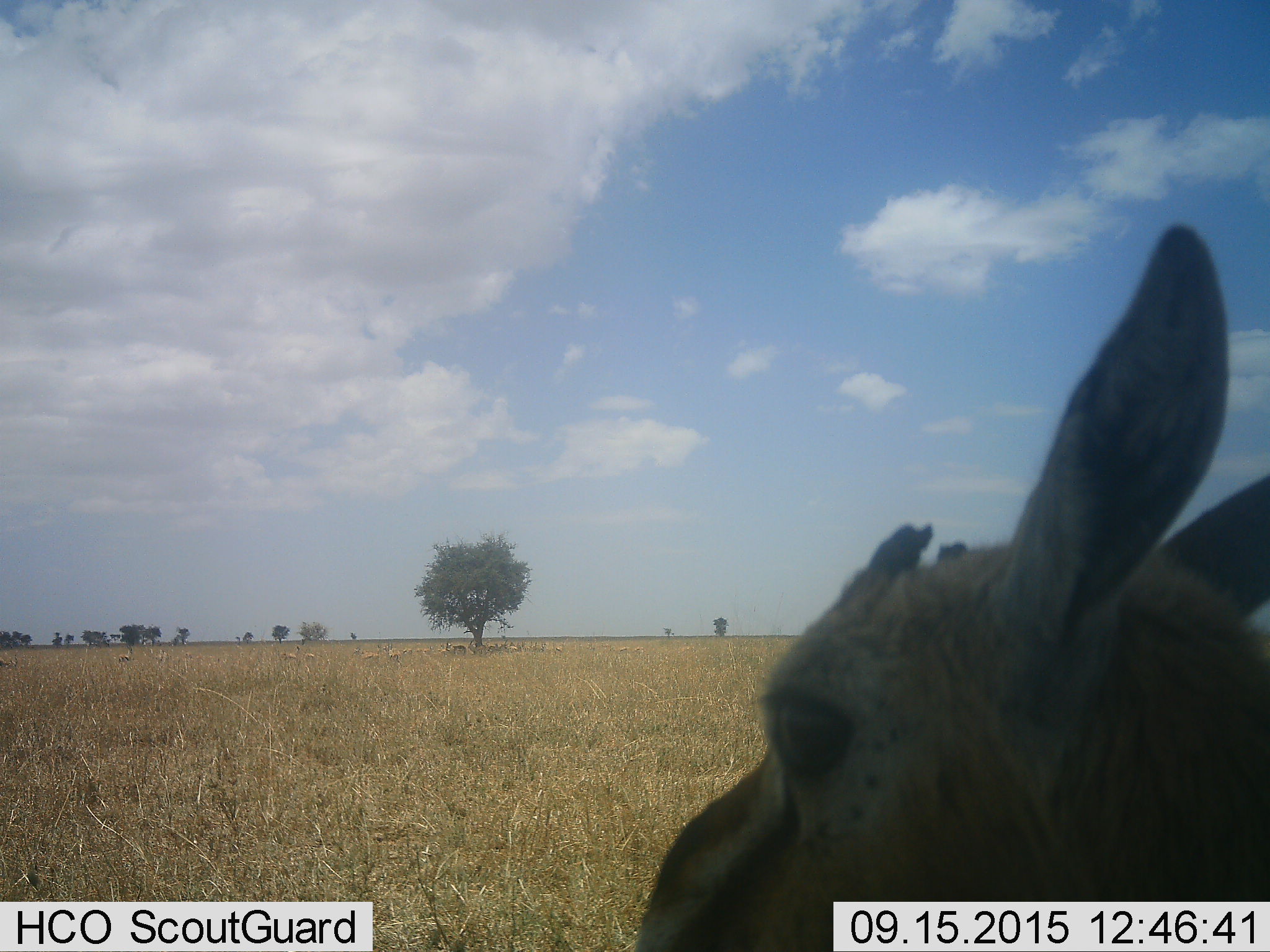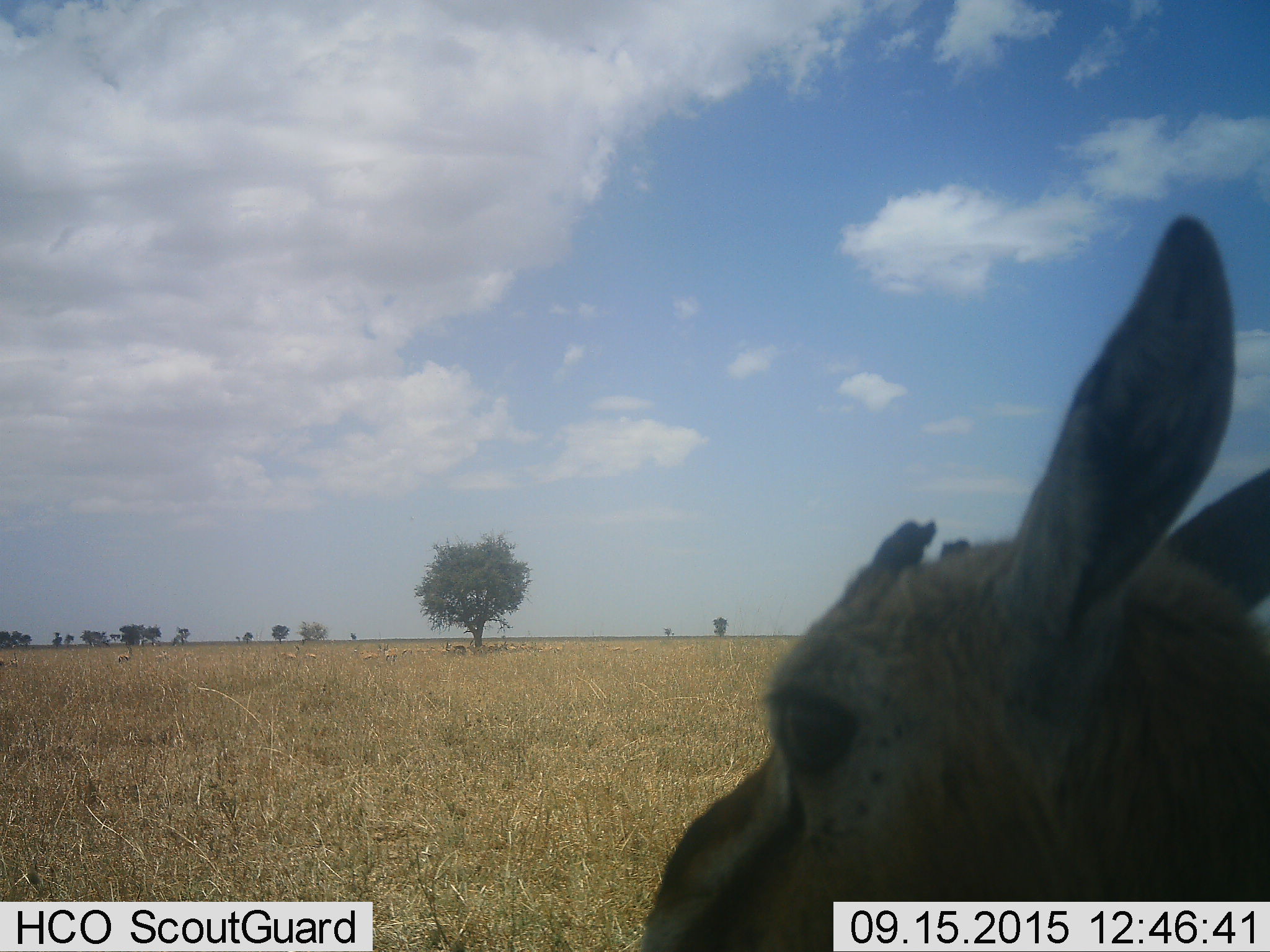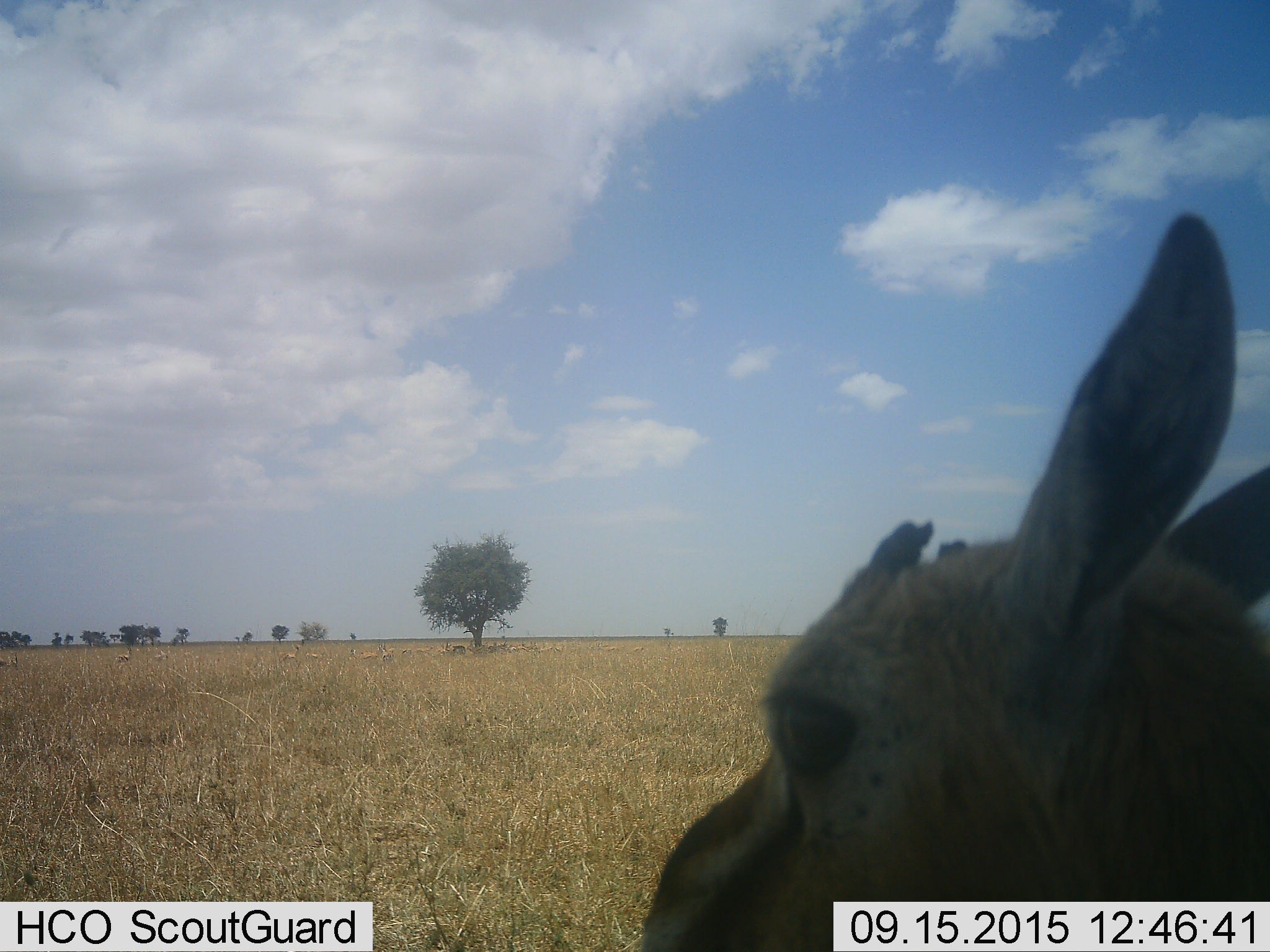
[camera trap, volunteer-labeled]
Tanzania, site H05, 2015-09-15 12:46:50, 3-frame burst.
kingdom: Animalia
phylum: Chordata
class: Mammalia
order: Artiodactyla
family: Bovidae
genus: Eudorcas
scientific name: Eudorcas thomsonii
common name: thomson's gazelle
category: gazellethomsons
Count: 11-50.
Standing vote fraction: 100%.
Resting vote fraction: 25%.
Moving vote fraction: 12%.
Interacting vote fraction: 0%.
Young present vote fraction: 0%.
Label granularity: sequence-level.